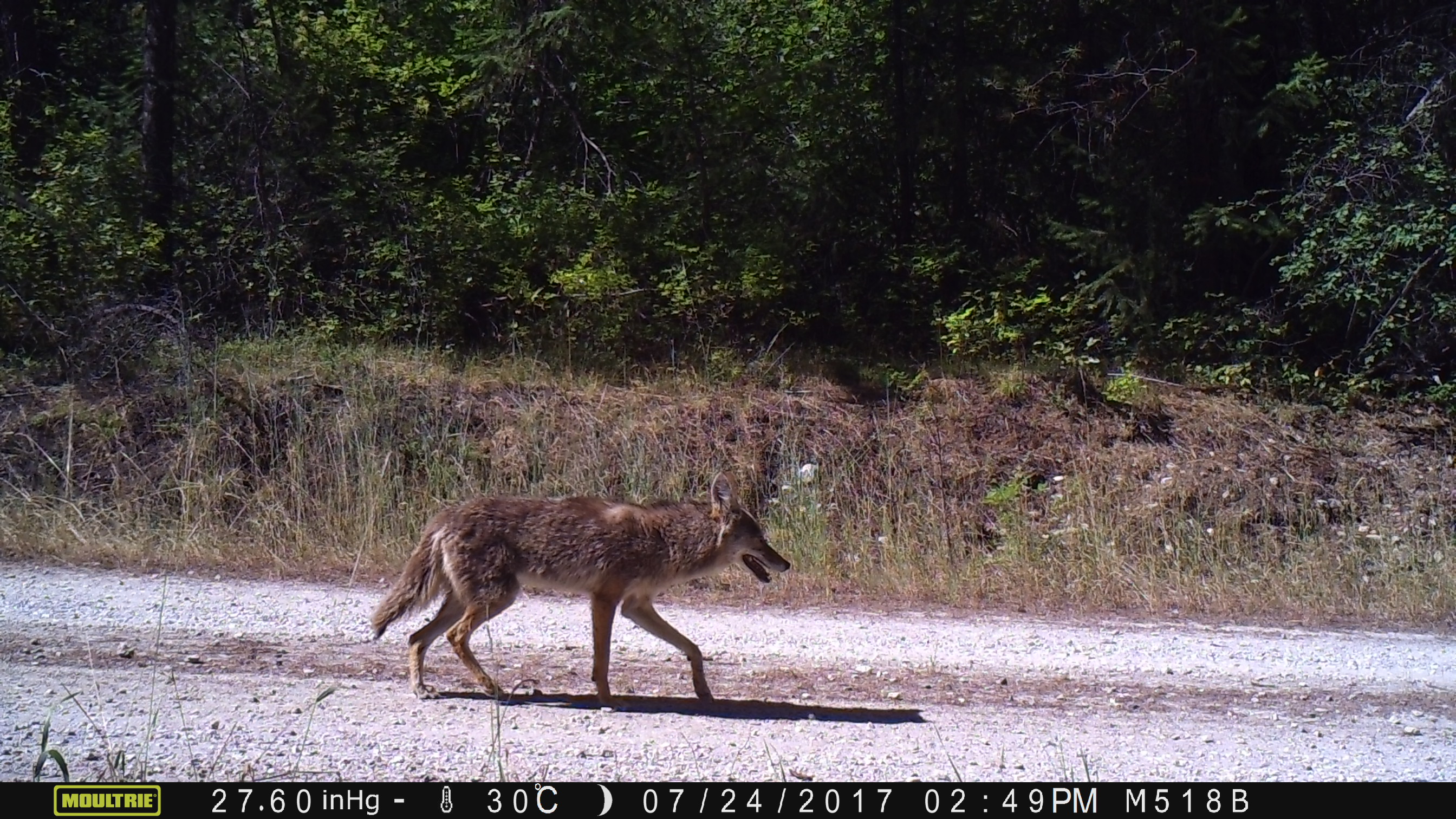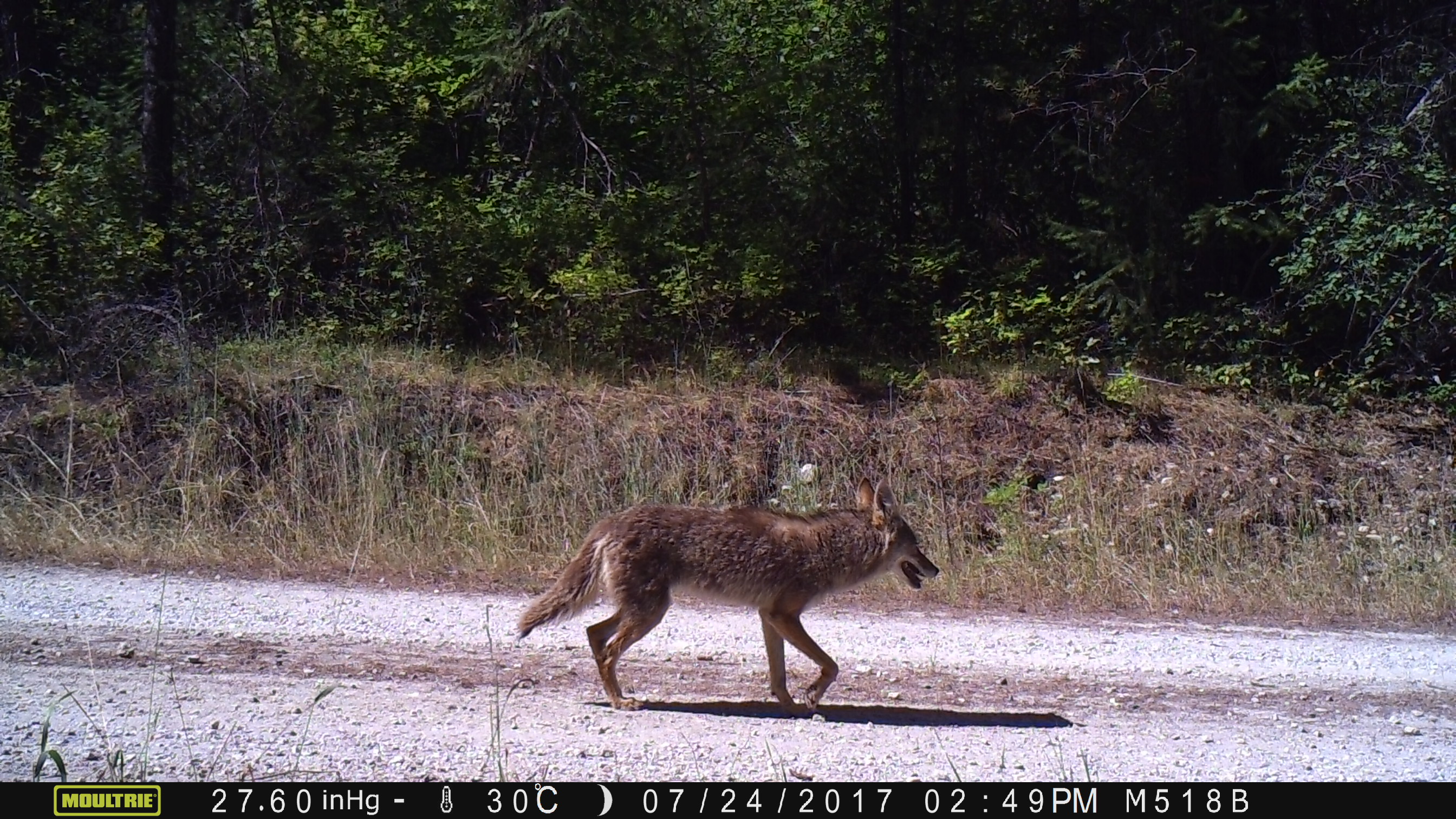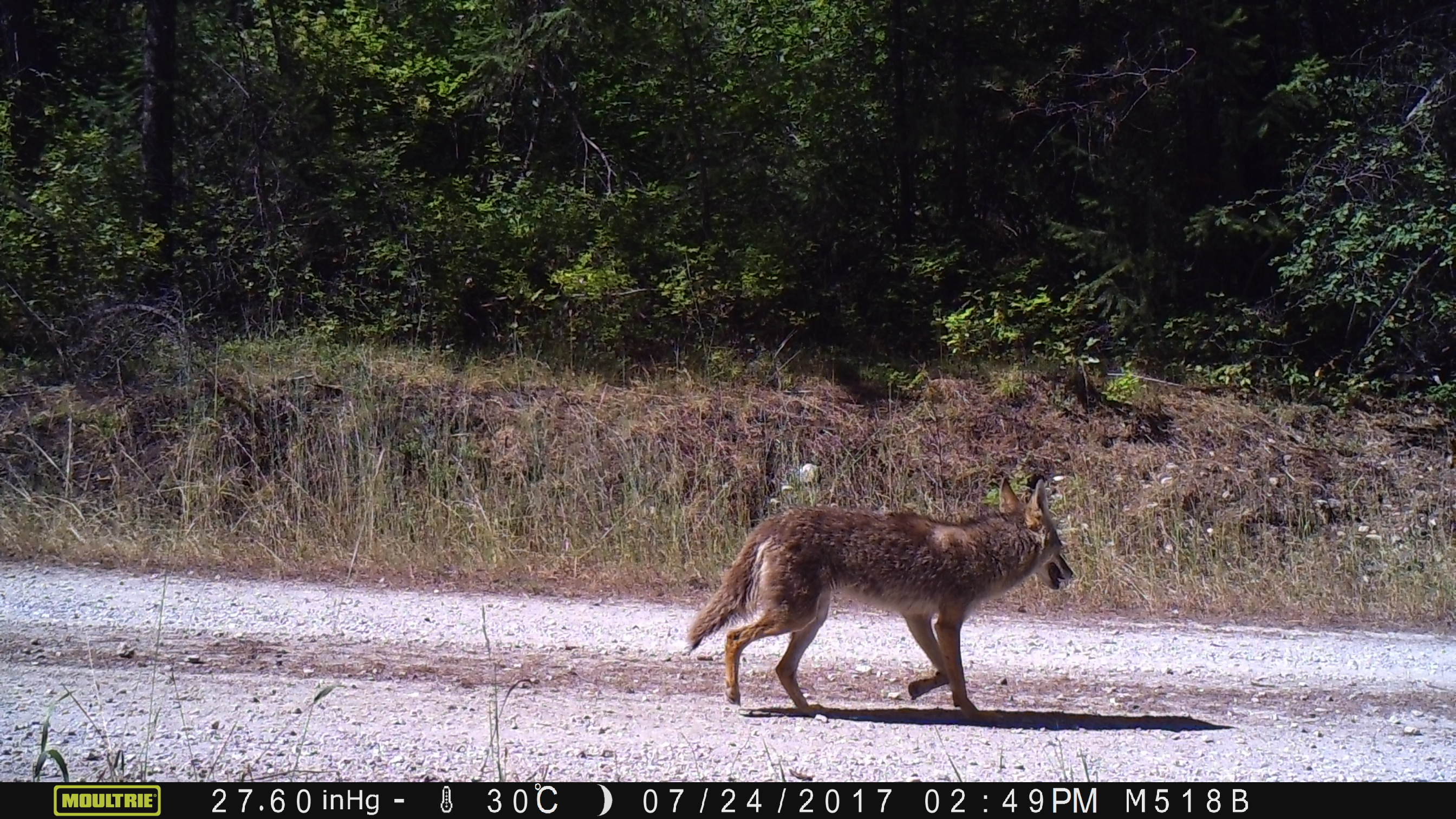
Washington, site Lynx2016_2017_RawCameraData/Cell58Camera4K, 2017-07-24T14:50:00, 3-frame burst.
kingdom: Animalia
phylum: Chordata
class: Mammalia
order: Carnivora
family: Canidae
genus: Canis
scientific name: Canis latrans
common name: coyote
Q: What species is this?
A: Canis latrans (coyote).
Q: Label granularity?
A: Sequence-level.